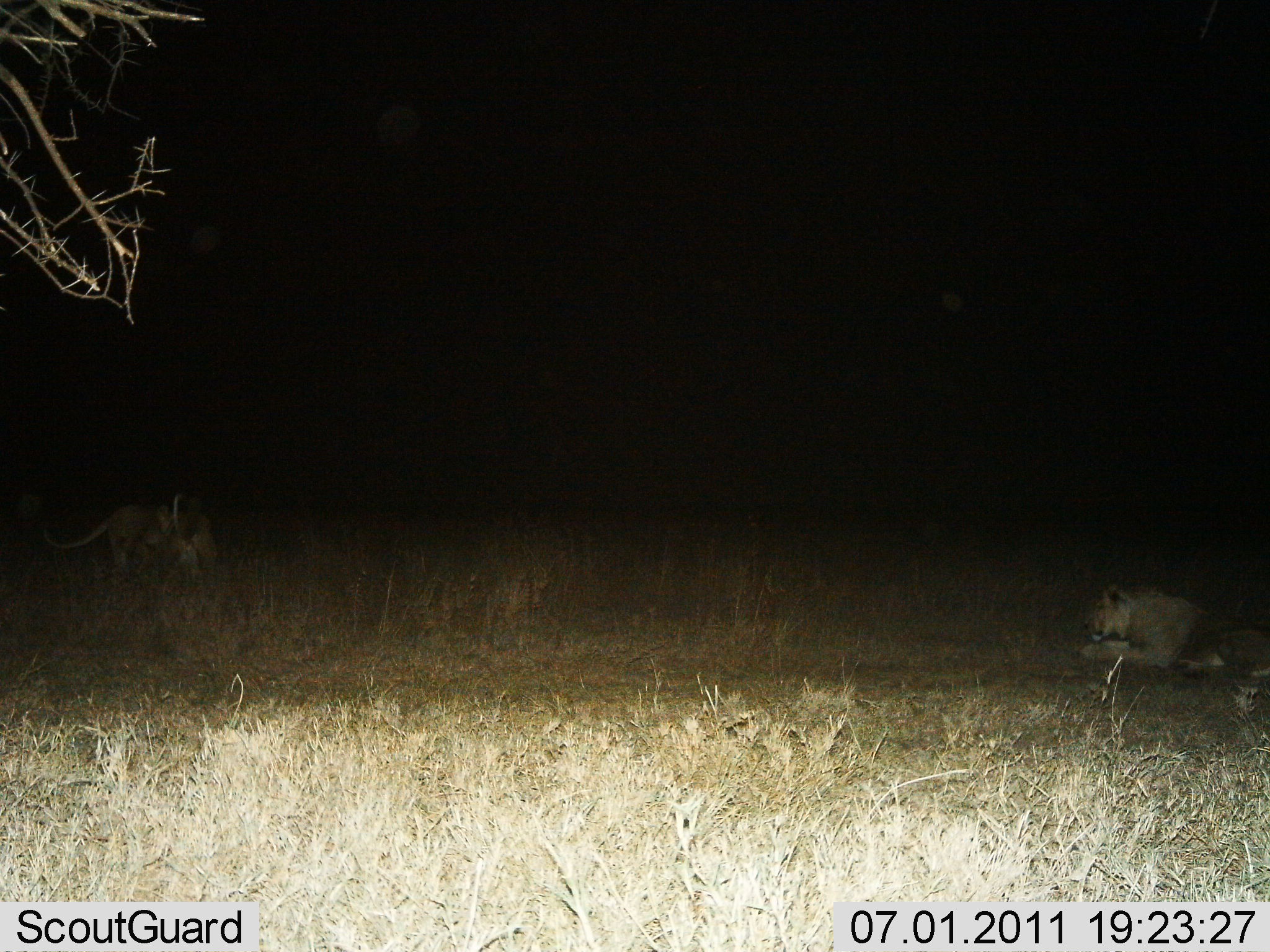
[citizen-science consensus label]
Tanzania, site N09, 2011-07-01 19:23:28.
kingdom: Animalia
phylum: Chordata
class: Mammalia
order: Carnivora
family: Felidae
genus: Panthera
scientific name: Panthera leo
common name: lion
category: lionfemale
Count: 2.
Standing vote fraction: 21%.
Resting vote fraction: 71%.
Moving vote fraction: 14%.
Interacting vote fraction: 36%.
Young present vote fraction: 0%.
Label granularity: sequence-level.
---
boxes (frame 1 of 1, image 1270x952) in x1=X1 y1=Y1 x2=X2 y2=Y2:
animal: x1=1080 y1=584 x2=1269 y2=680; x1=42 y1=501 x2=161 y2=581; x1=155 y1=495 x2=218 y2=578